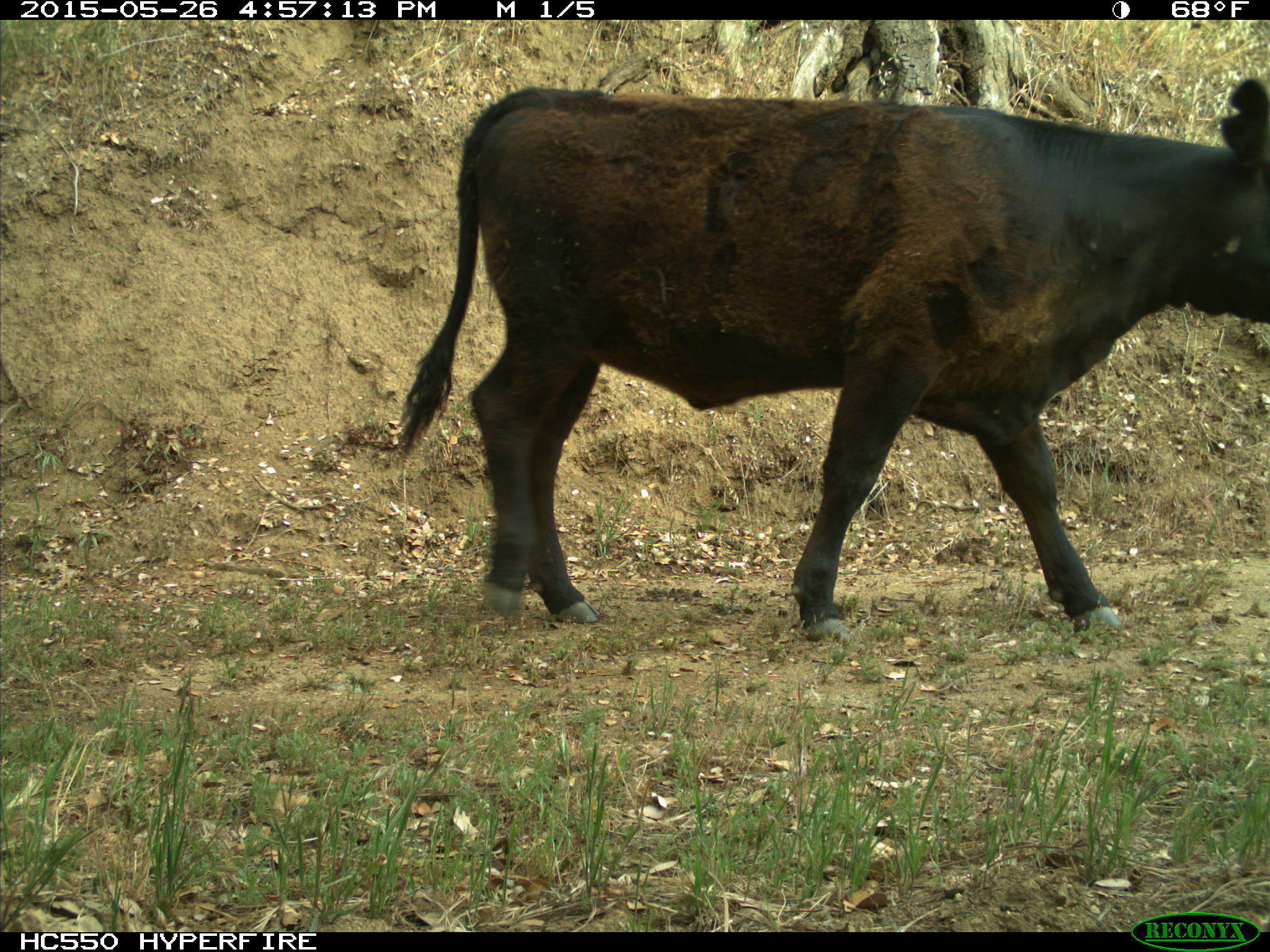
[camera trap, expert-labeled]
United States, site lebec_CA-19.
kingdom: Animalia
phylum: Chordata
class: Mammalia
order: Artiodactyla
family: Bovidae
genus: Bos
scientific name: Bos taurus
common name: domestic cow